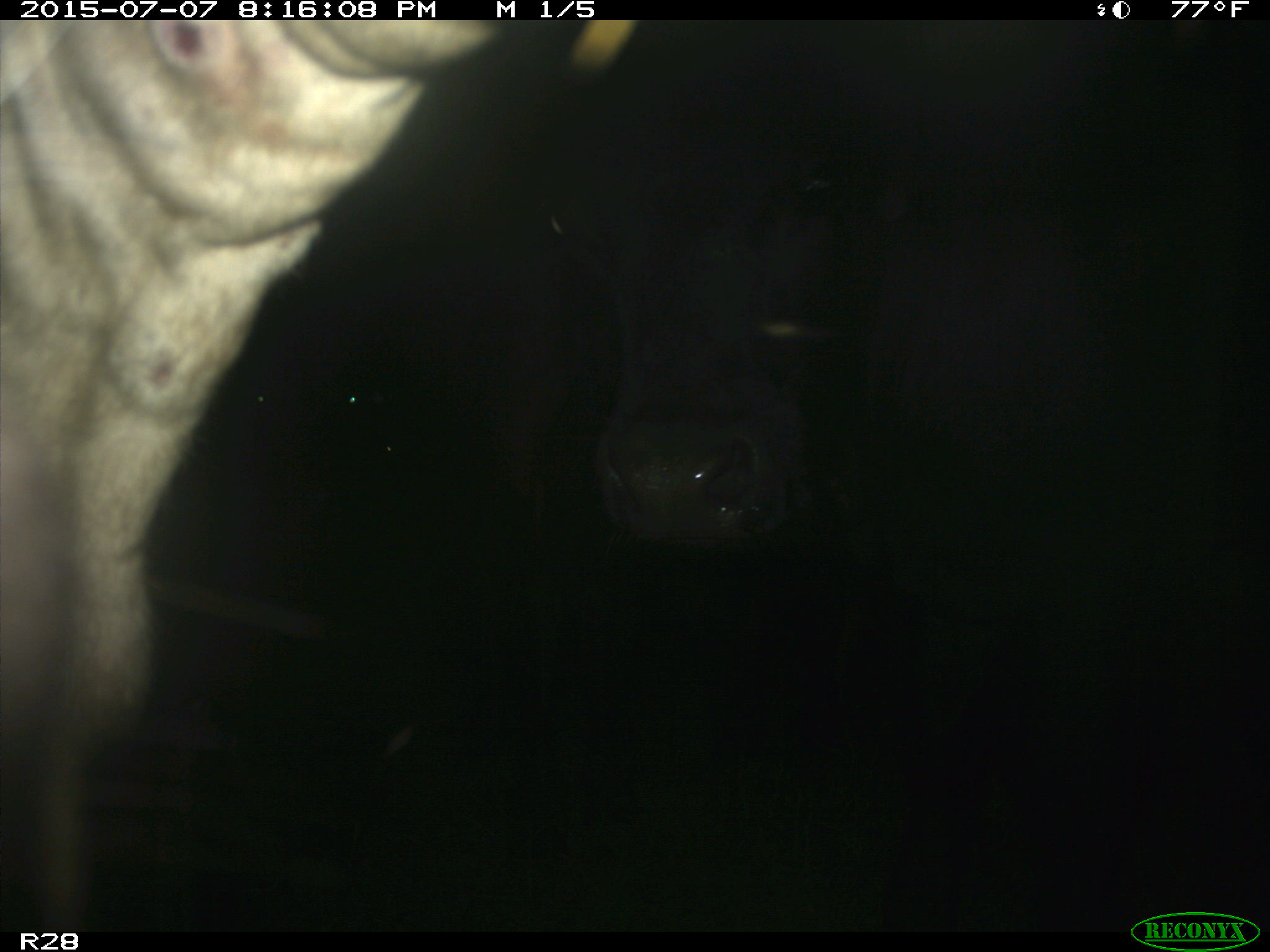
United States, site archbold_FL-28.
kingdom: Animalia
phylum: Chordata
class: Mammalia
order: Artiodactyla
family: Bovidae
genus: Bos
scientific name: Bos taurus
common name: domestic cow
Bos taurus (domestic cow).